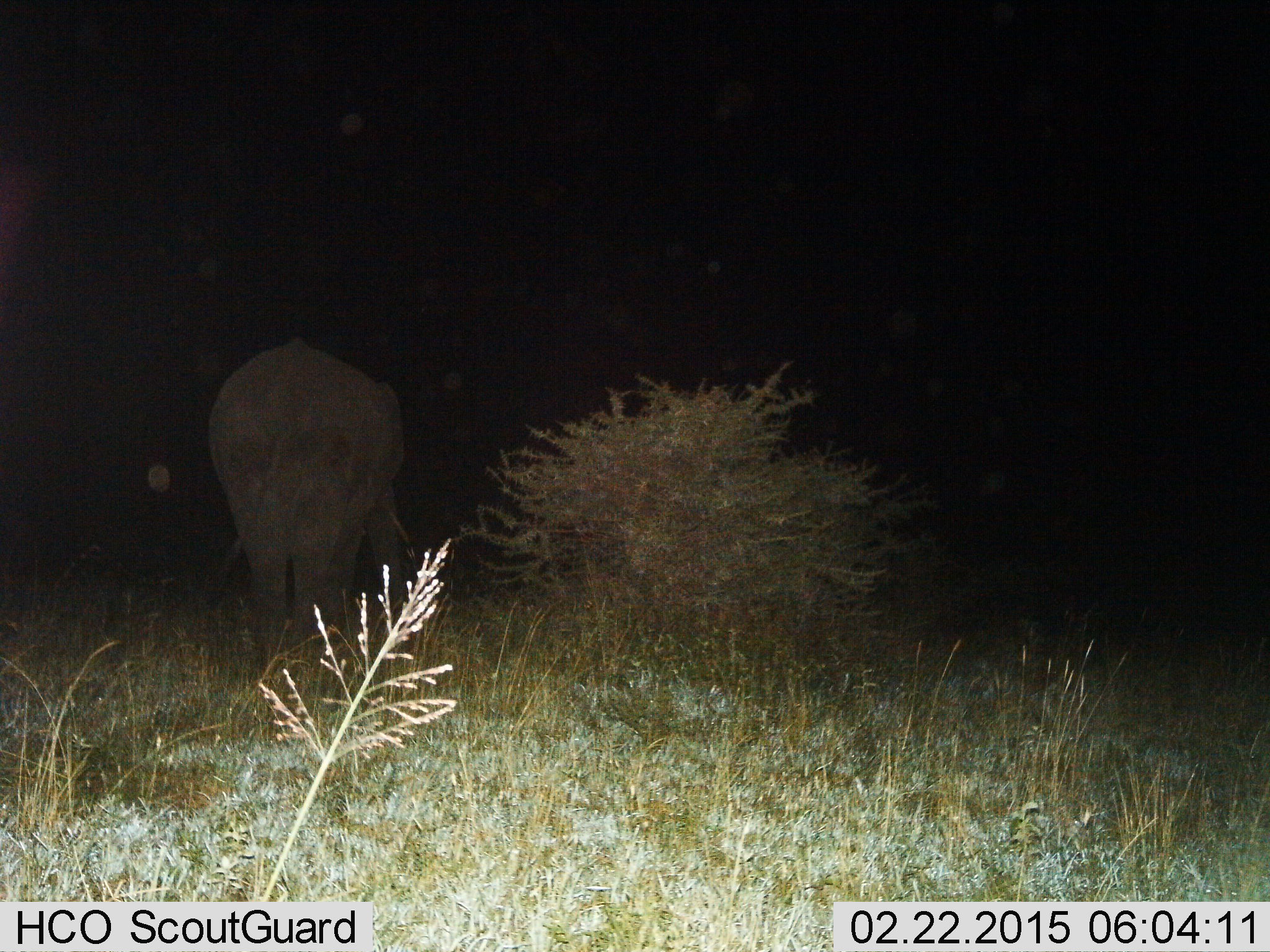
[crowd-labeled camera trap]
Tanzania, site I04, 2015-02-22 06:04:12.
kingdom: Animalia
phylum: Chordata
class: Mammalia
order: Proboscidea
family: Elephantidae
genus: Loxodonta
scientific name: Loxodonta africana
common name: african bush elephant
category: elephant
Elephant (african bush elephant) (Loxodonta africana), count 1. Behavior (volunteer vote fractions): standing 60%, resting 10%, moving 40%, interacting 0%. Young present (vote fraction): 0%. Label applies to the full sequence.